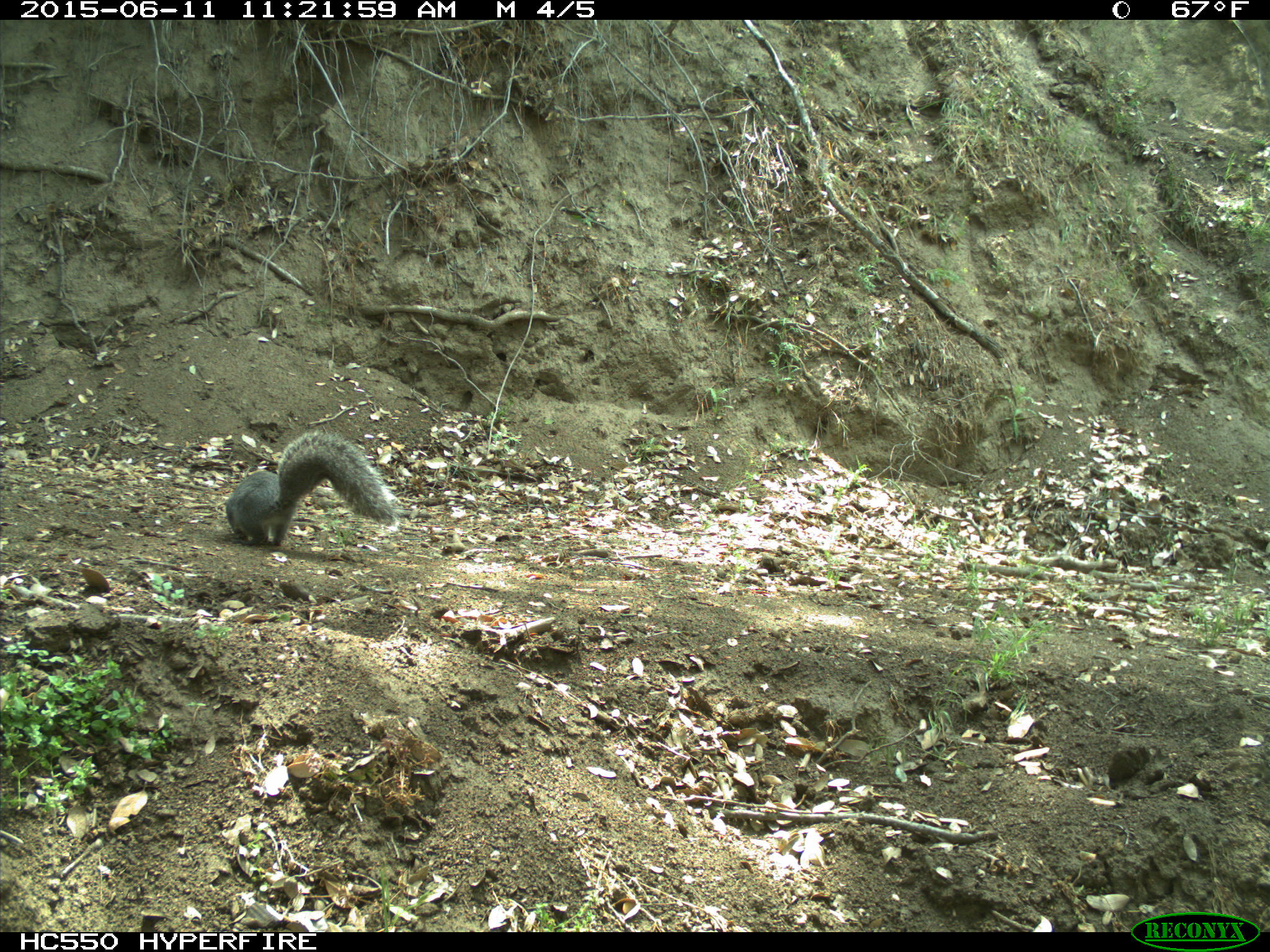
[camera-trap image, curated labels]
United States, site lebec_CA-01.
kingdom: Animalia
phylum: Chordata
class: Mammalia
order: Rodentia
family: Sciuridae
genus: Sciurus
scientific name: Sciurus carolinensis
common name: eastern gray squirrel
Sciurus carolinensis (eastern gray squirrel).